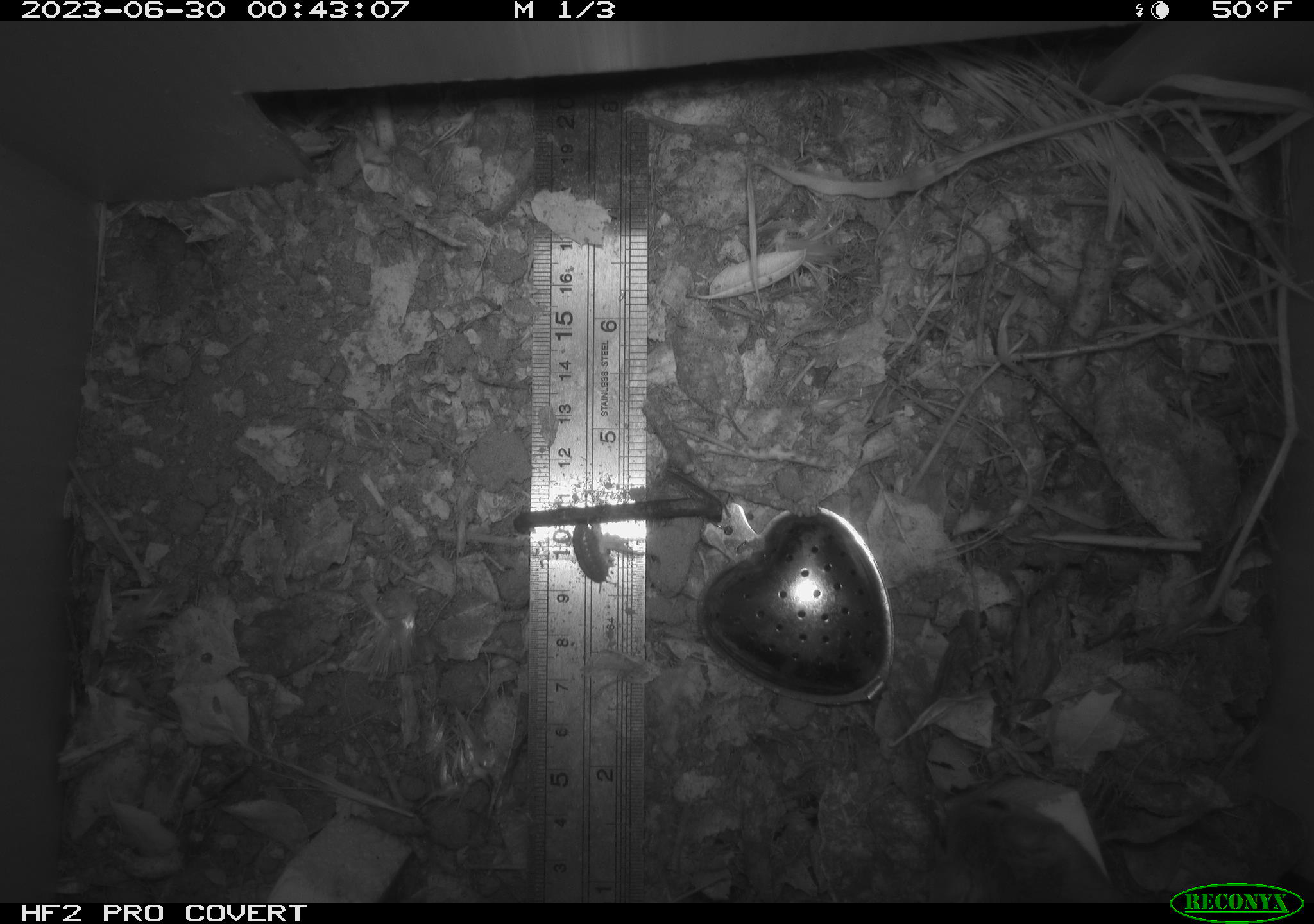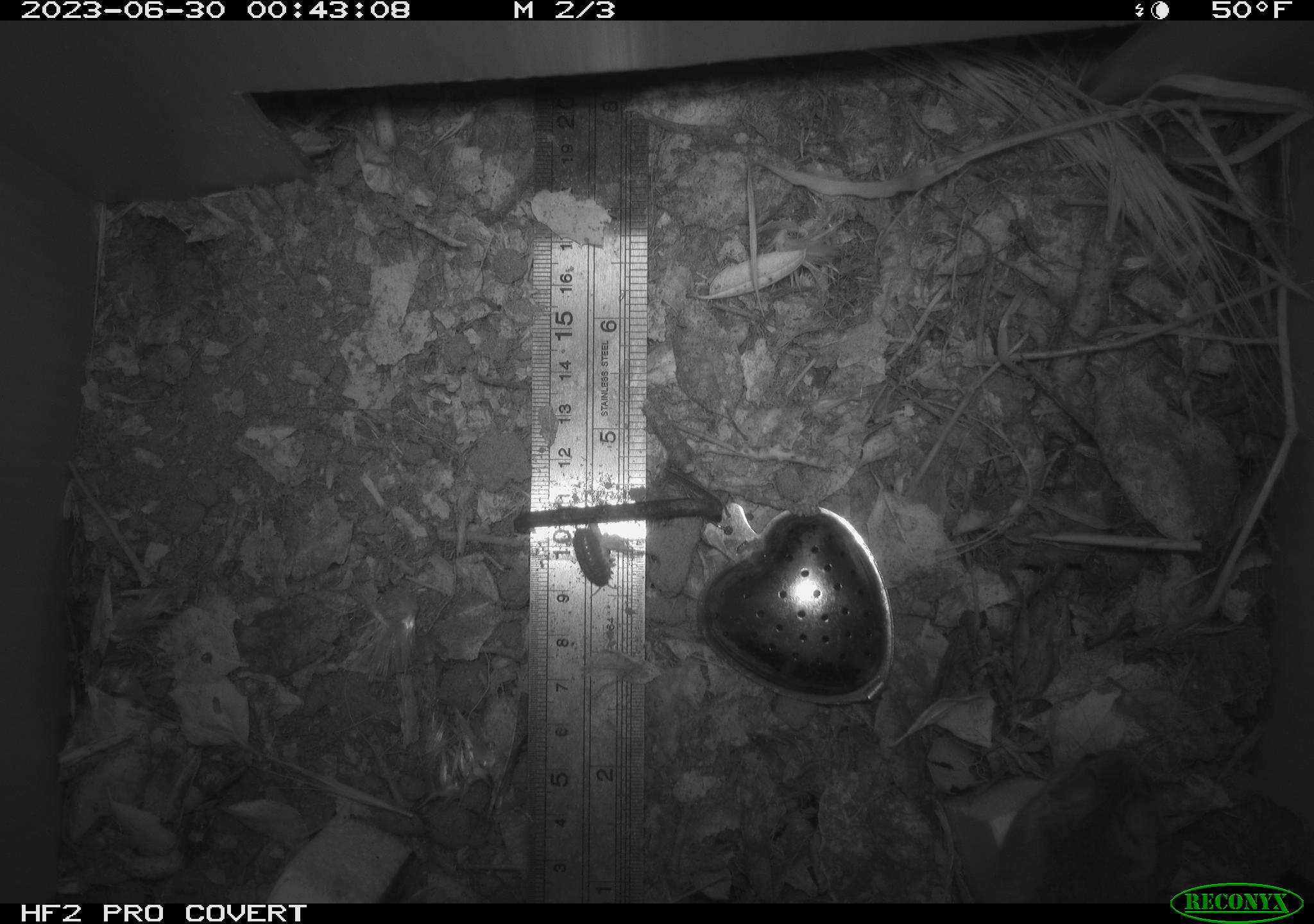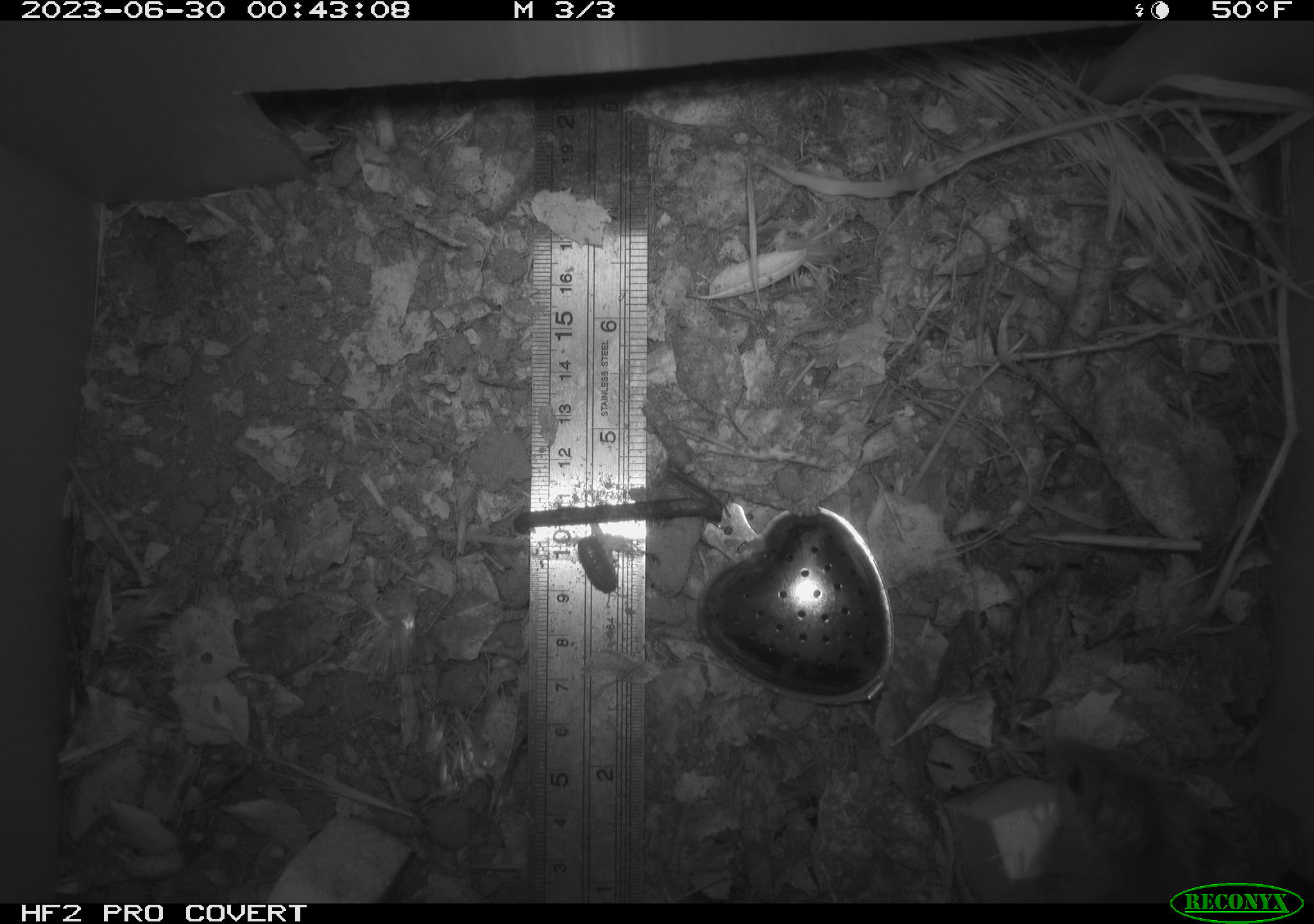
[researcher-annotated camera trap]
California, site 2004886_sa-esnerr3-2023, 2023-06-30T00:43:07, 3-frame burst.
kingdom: Animalia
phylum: Chordata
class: Mammalia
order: Rodentia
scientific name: Rodentia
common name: mouse species